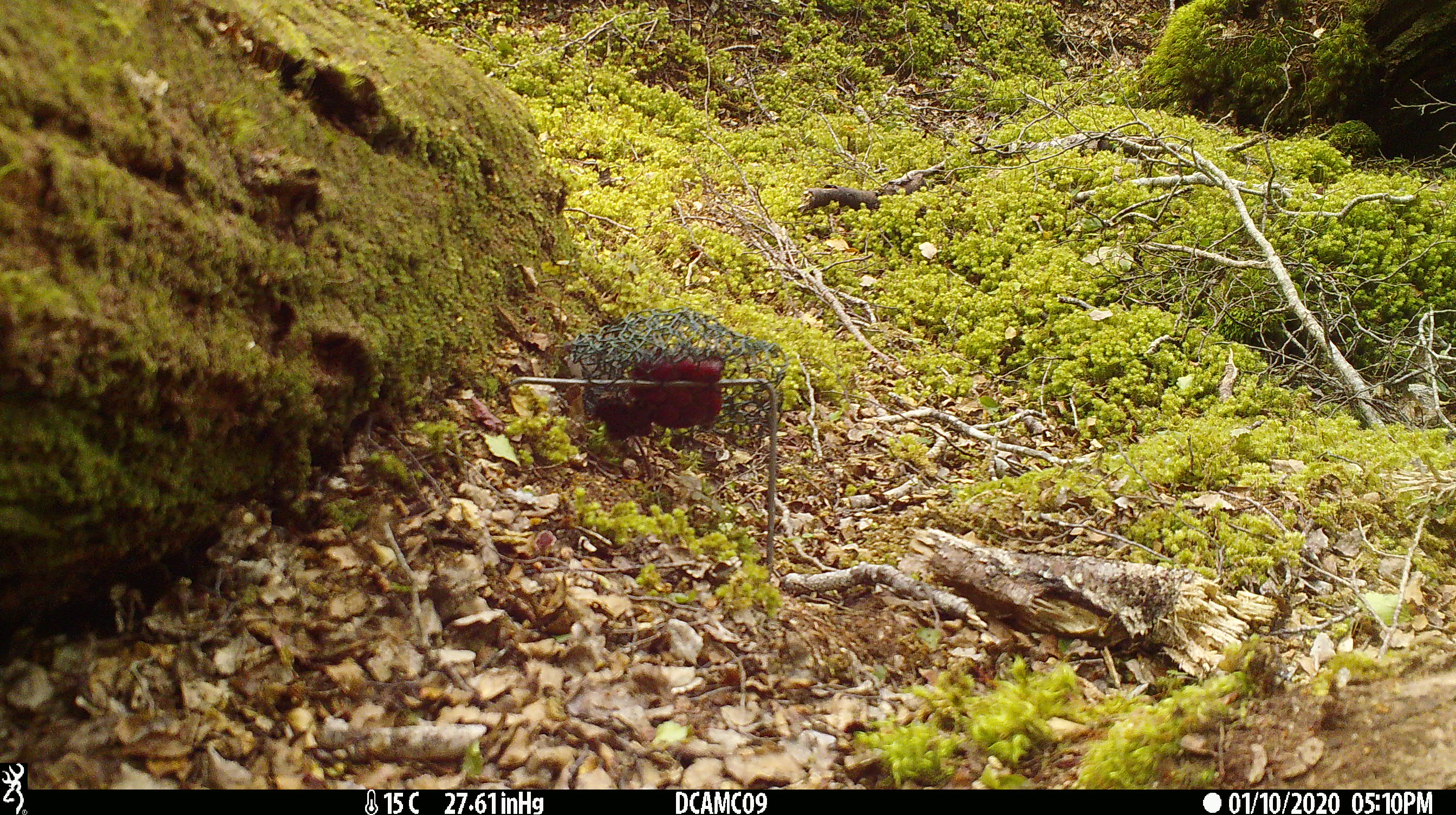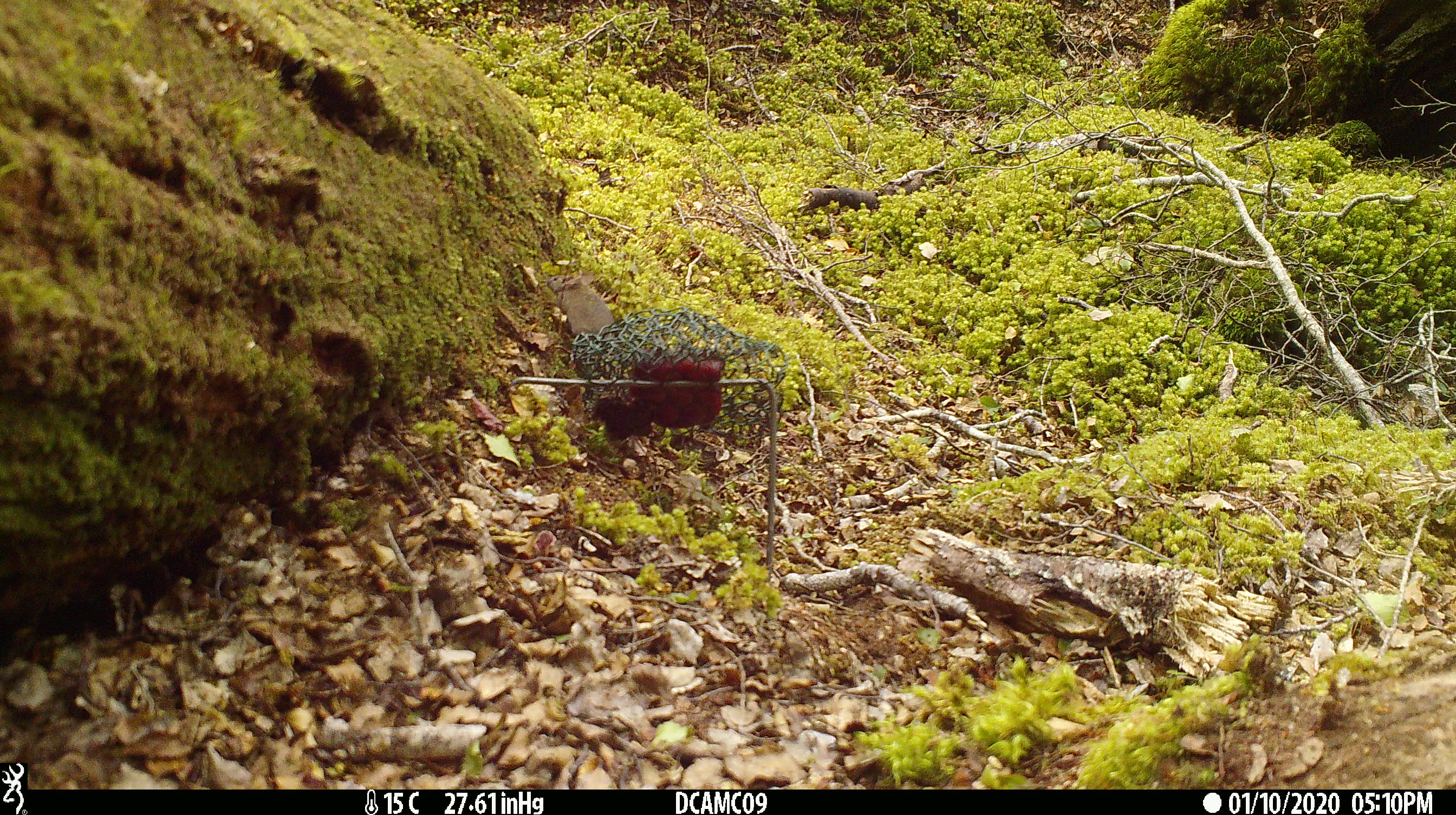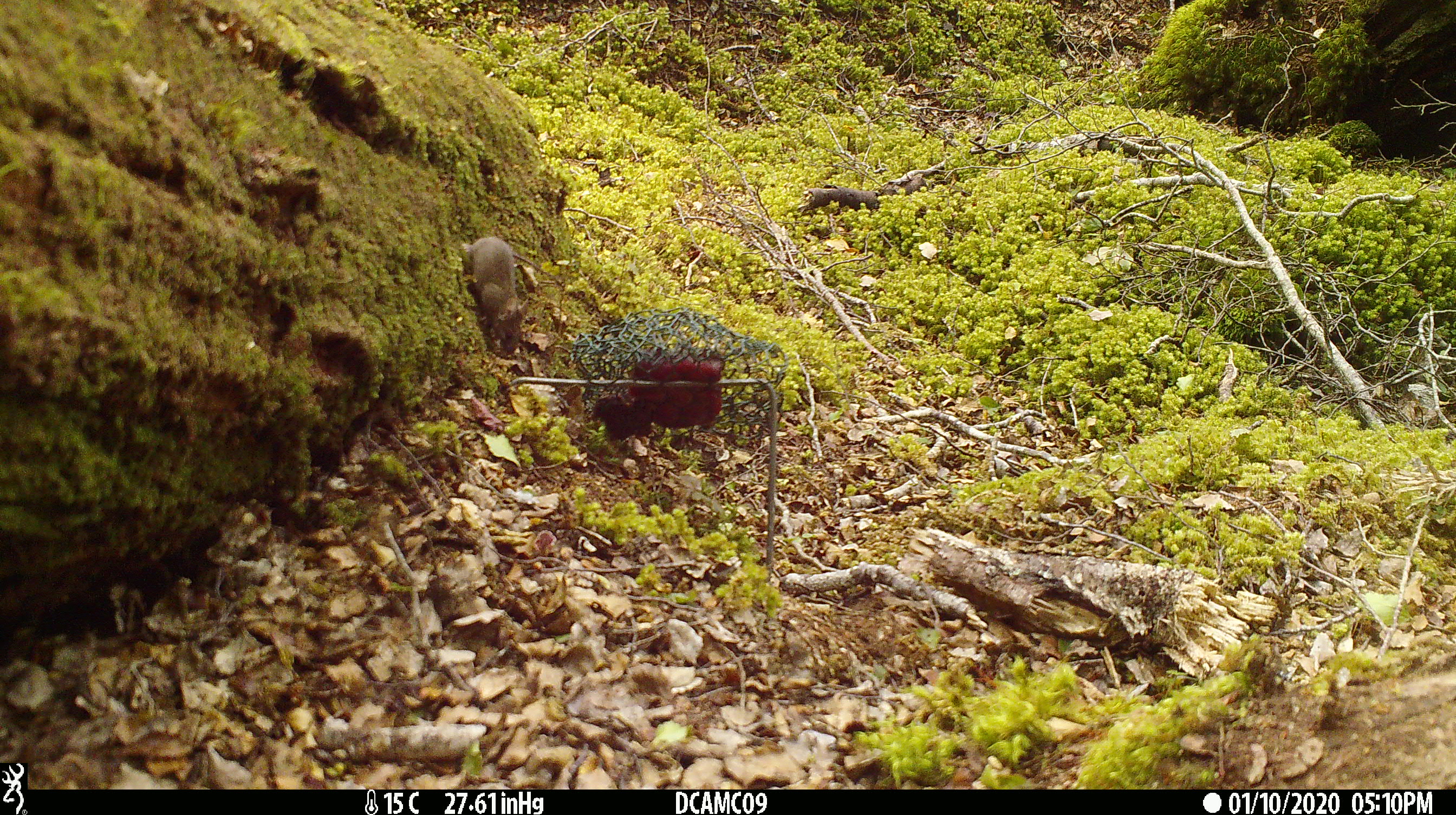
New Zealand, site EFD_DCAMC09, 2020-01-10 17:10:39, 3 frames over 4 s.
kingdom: Animalia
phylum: Chordata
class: Mammalia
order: Rodentia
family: Muridae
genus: Mus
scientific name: Mus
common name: mouse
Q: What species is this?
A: Mouse (Mus).